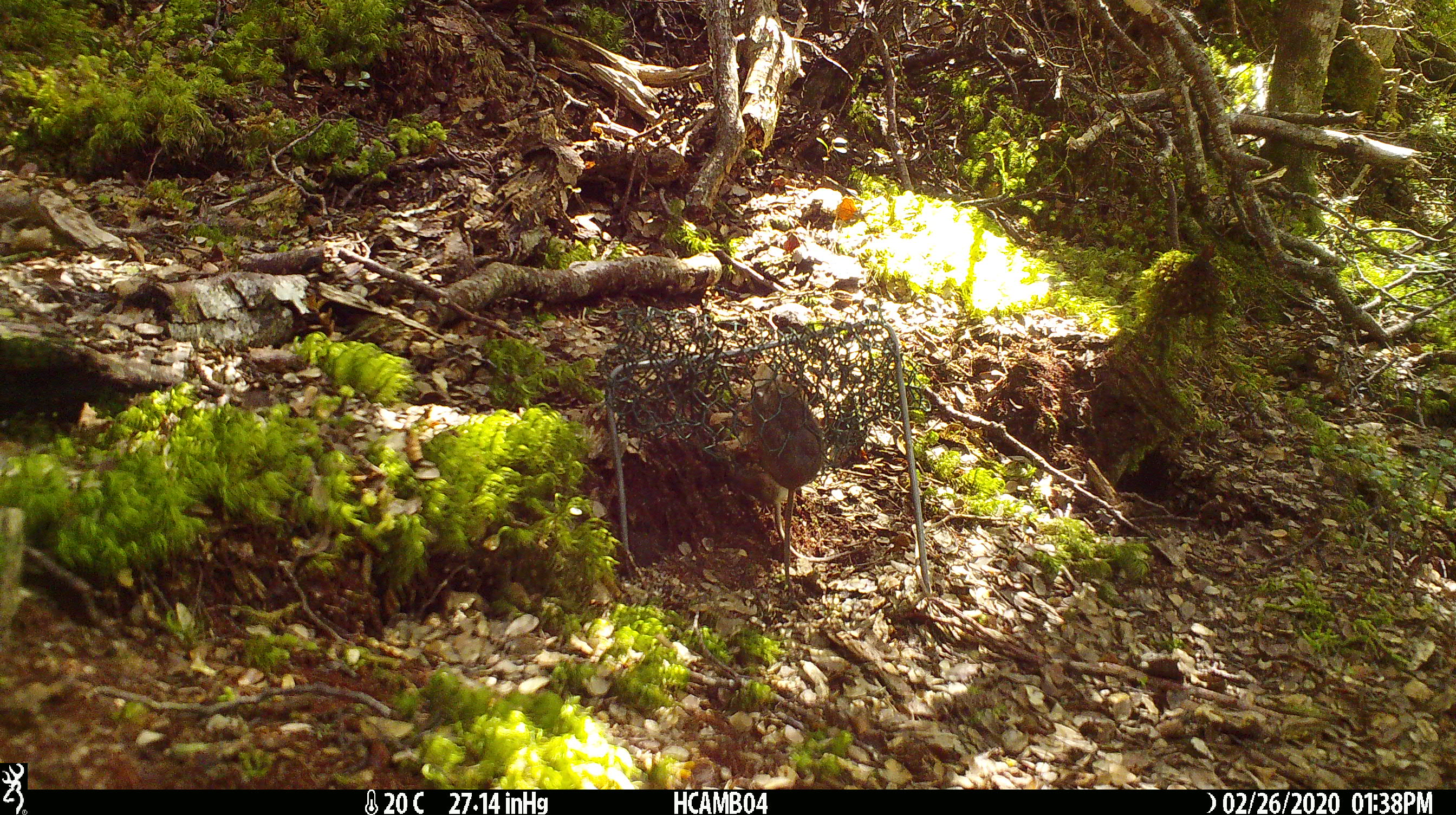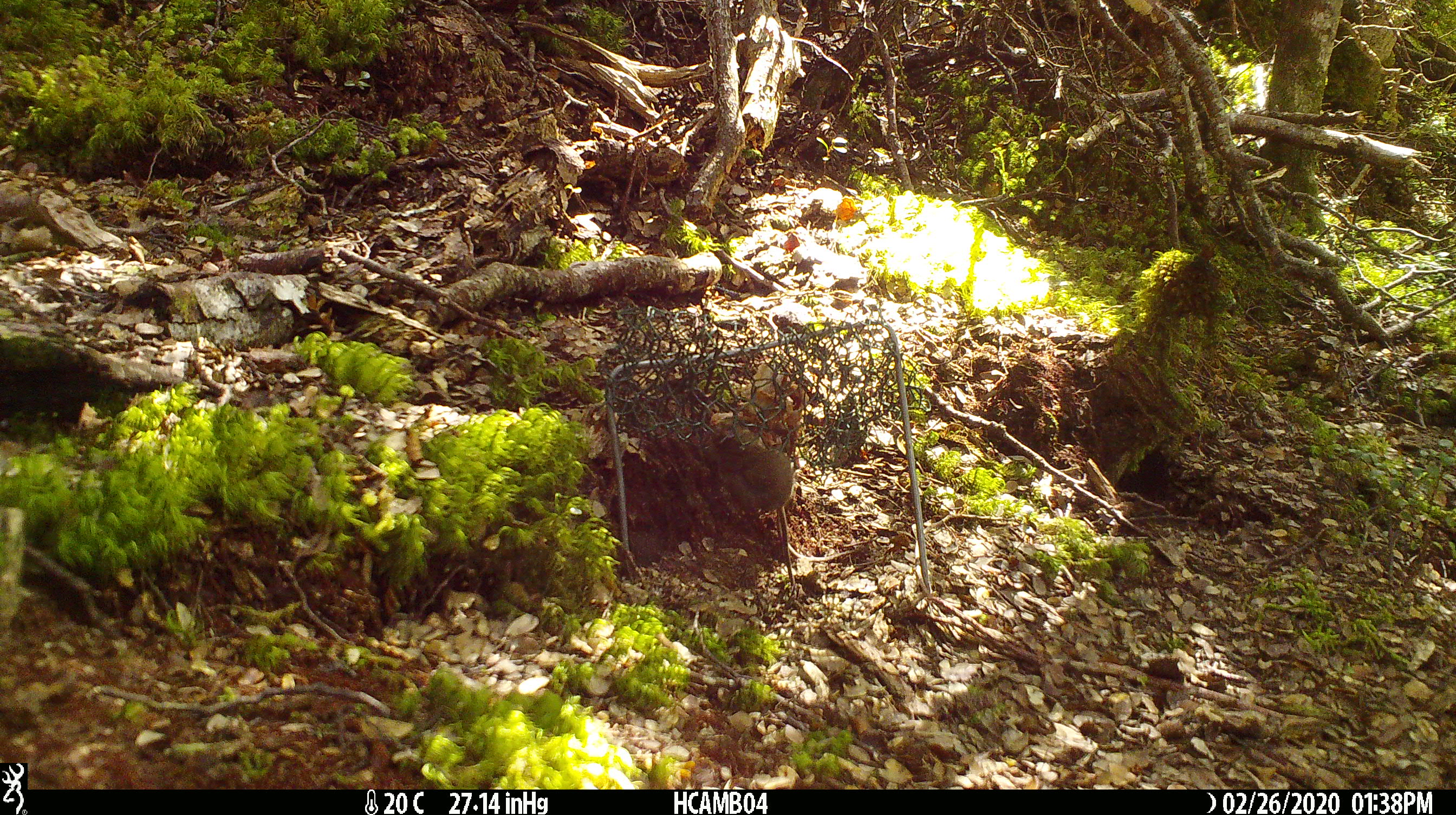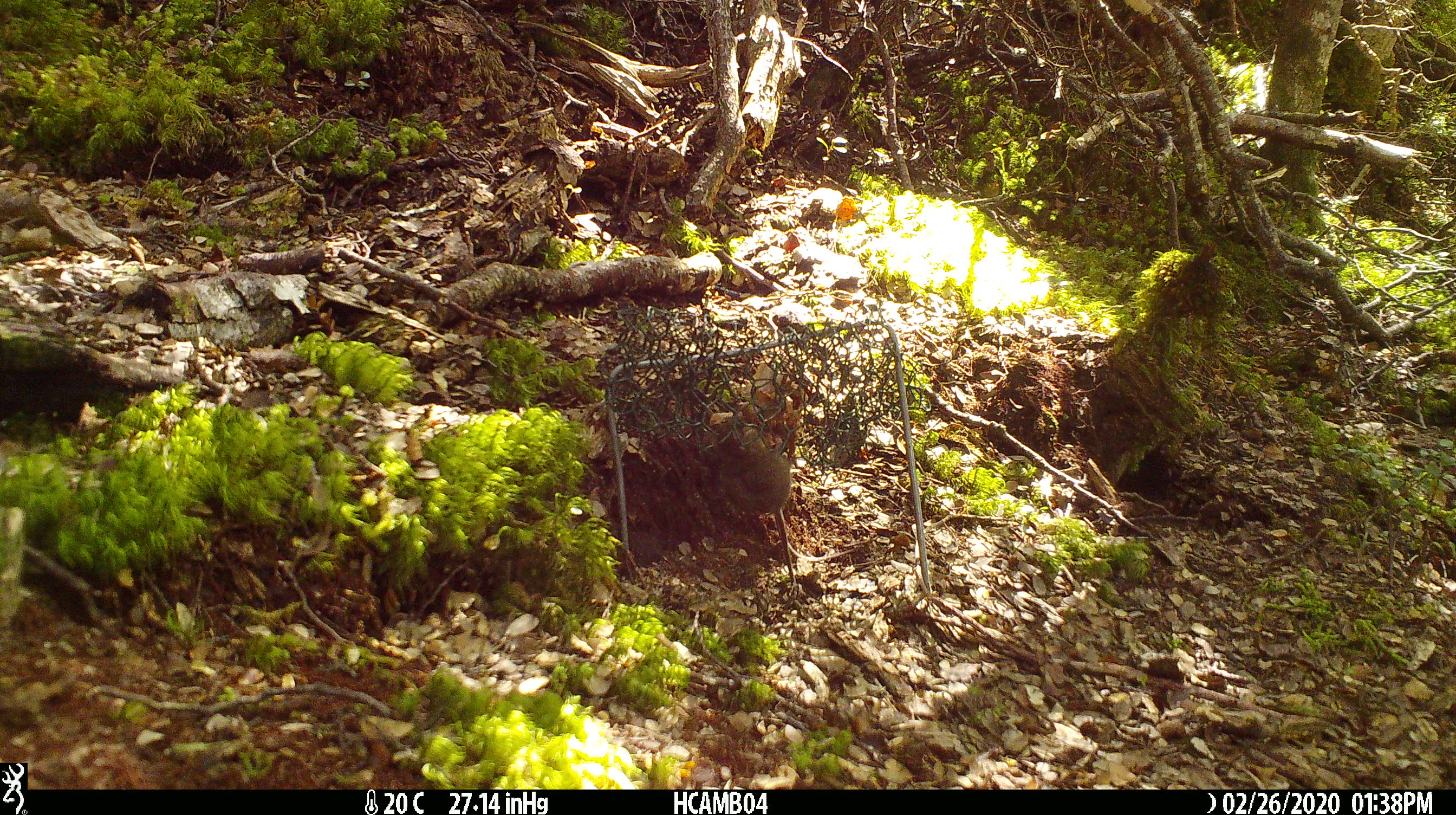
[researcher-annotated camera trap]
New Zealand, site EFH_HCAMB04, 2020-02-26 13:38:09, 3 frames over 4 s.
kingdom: Animalia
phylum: Chordata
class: Mammalia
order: Rodentia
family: Muridae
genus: Mus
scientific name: Mus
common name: mouse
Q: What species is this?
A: Mouse (Mus).